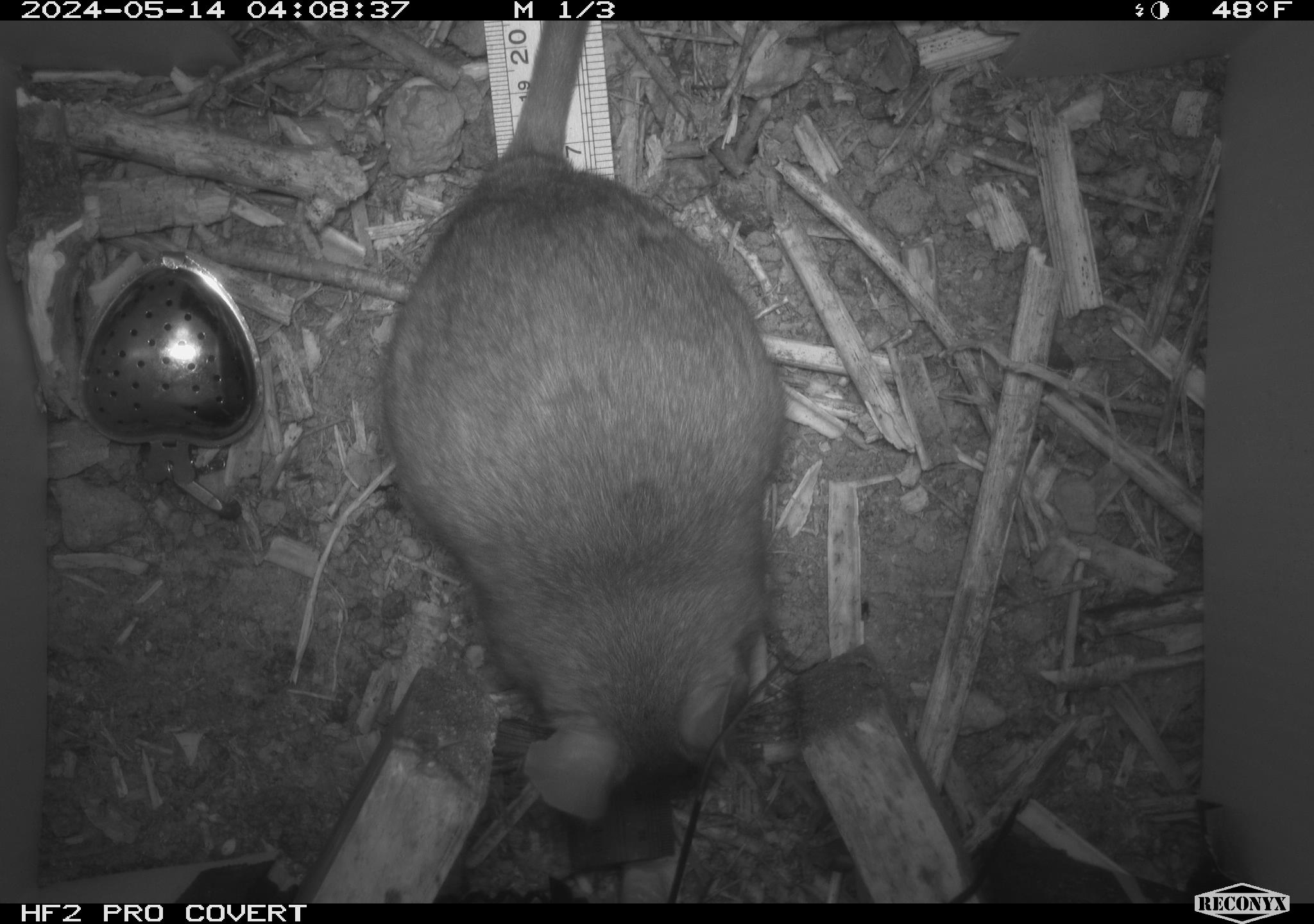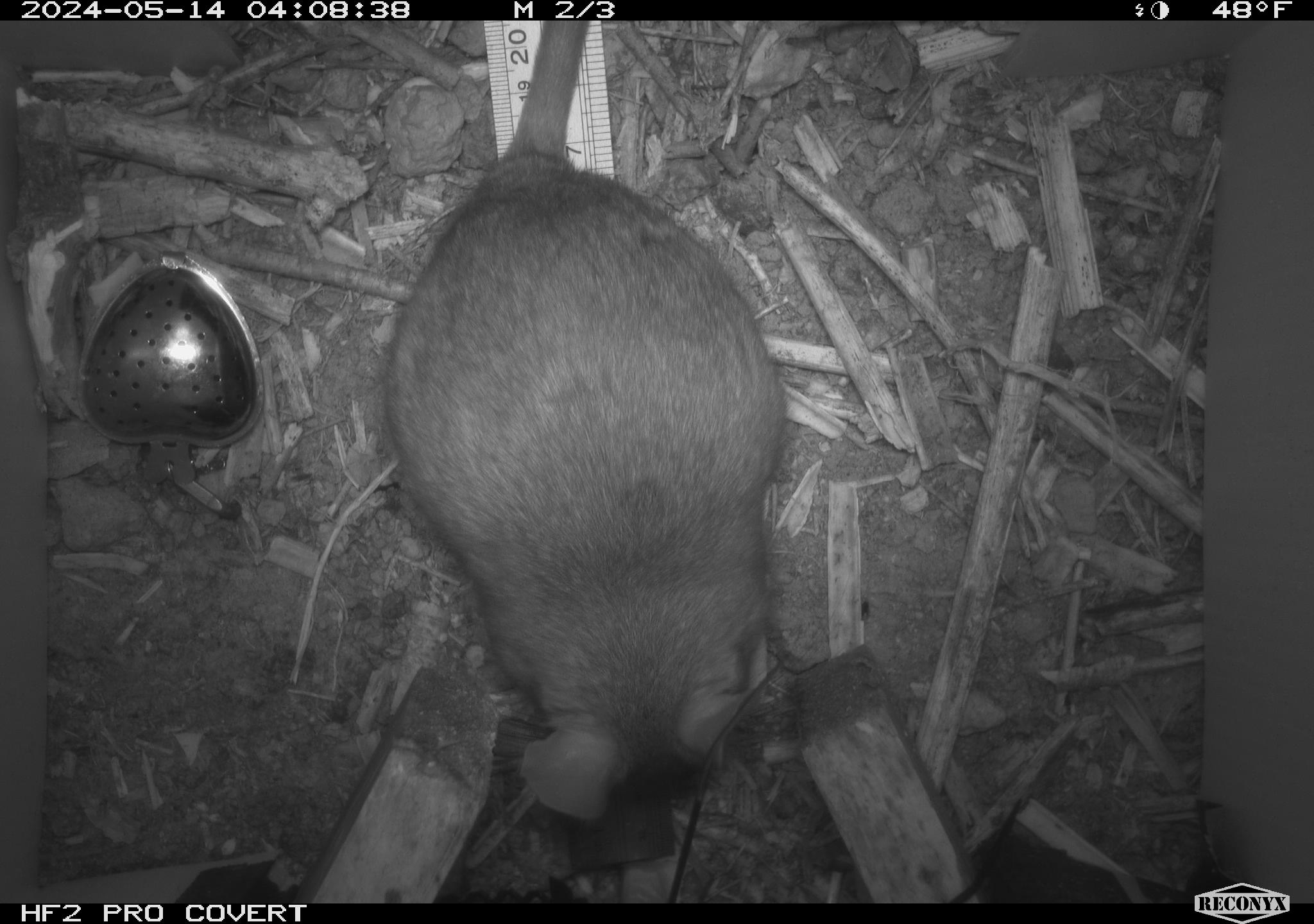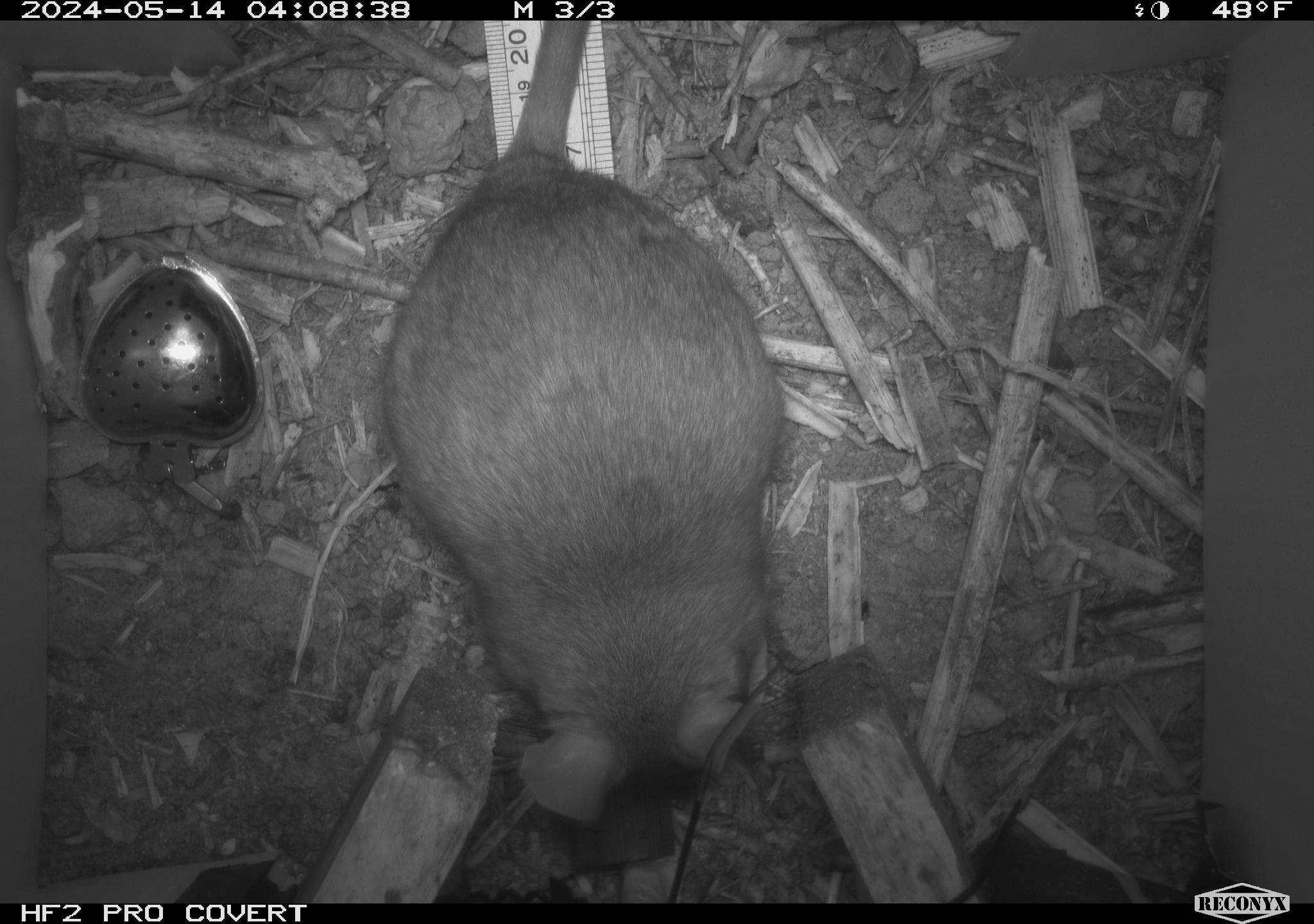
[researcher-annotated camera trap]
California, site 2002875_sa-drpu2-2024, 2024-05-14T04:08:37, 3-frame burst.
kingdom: Animalia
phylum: Chordata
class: Mammalia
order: Rodentia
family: Cricetidae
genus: Neotoma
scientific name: Neotoma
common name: pack rat or woodrat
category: neotoma species